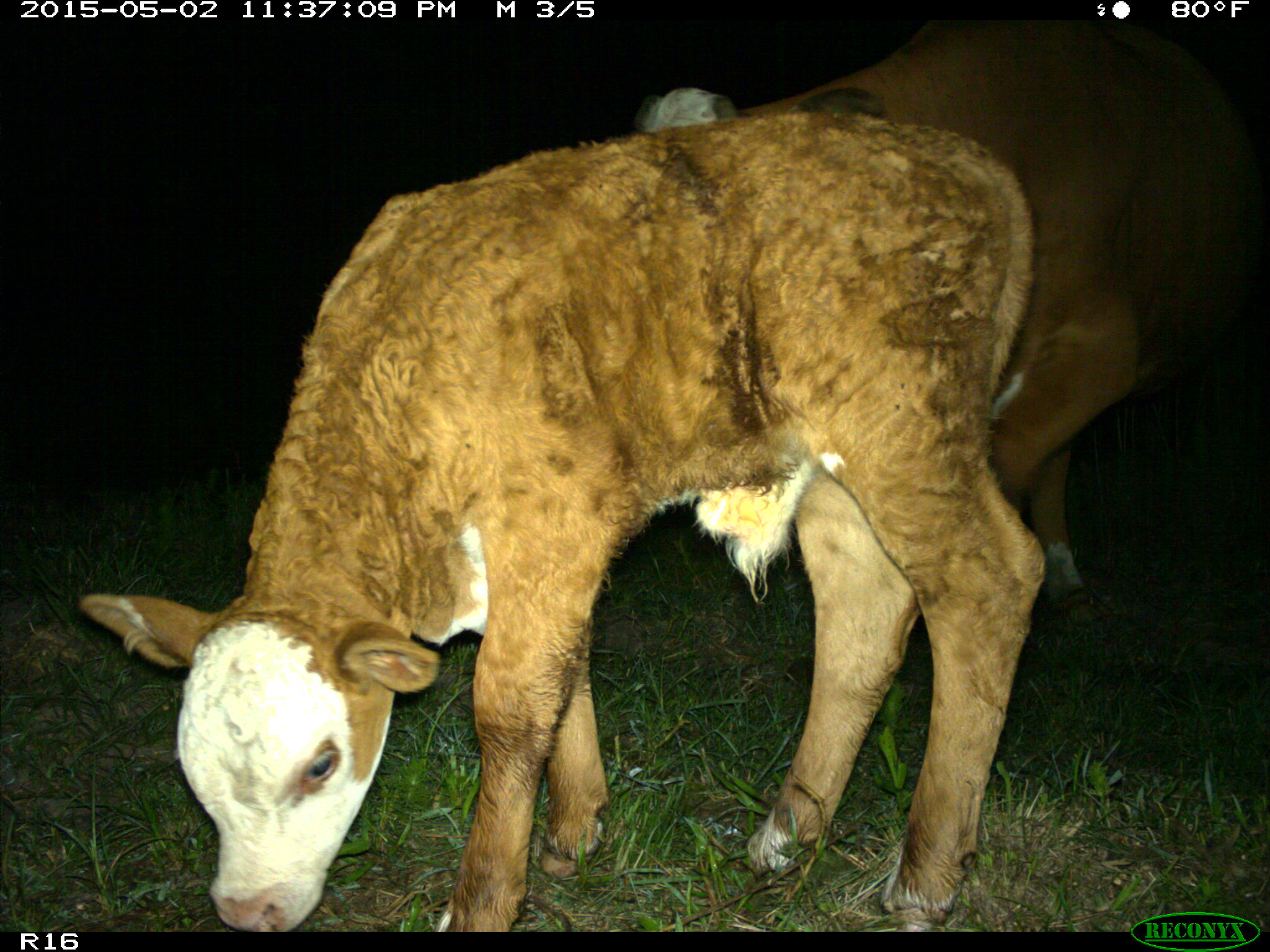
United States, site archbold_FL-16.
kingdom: Animalia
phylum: Chordata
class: Mammalia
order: Artiodactyla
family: Bovidae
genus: Bos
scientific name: Bos taurus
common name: domestic cow